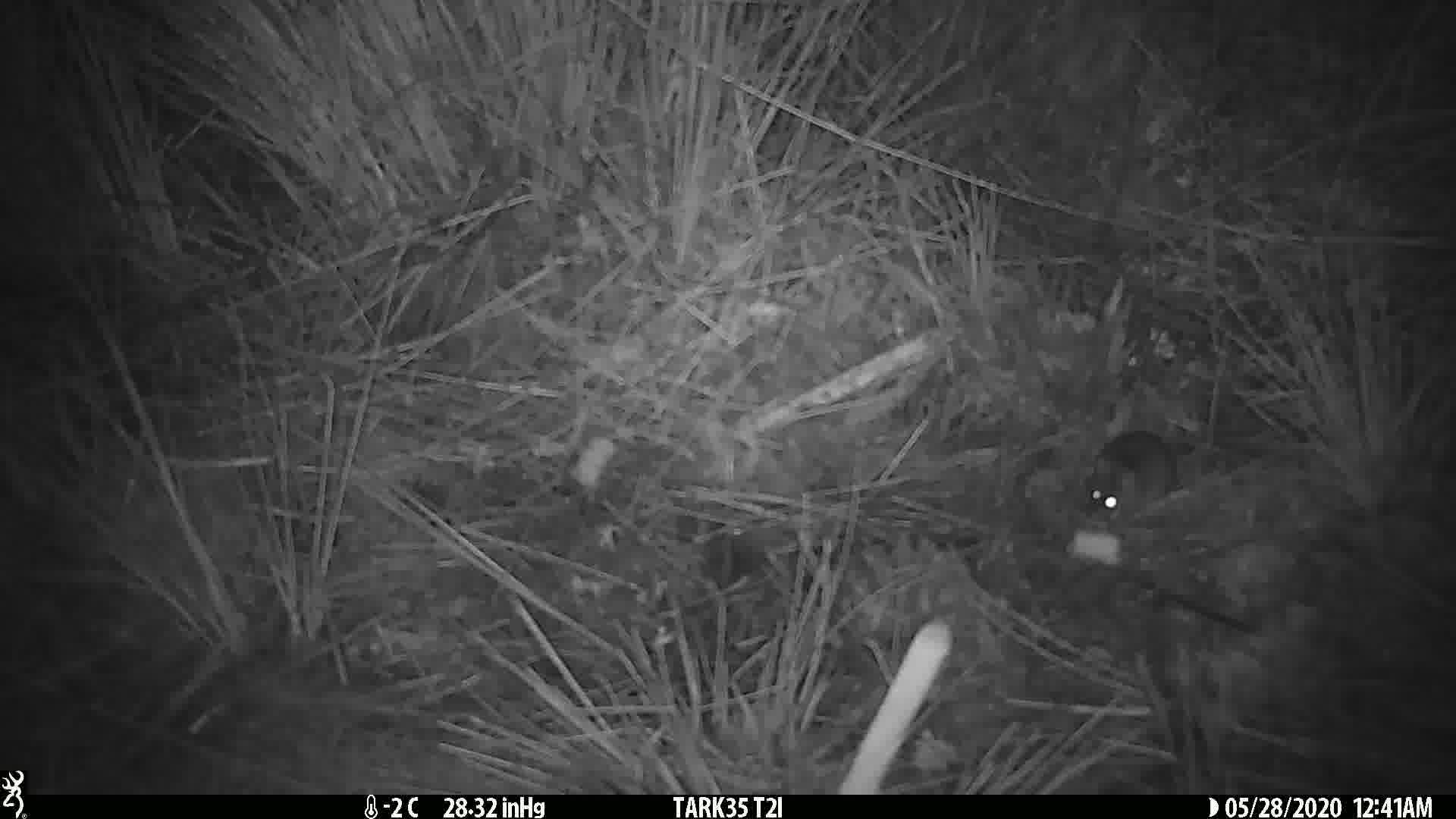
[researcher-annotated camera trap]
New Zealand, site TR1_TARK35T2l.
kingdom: Animalia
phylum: Chordata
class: Mammalia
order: Rodentia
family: Muridae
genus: Mus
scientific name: Mus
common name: mouse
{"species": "mouse (Mus)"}